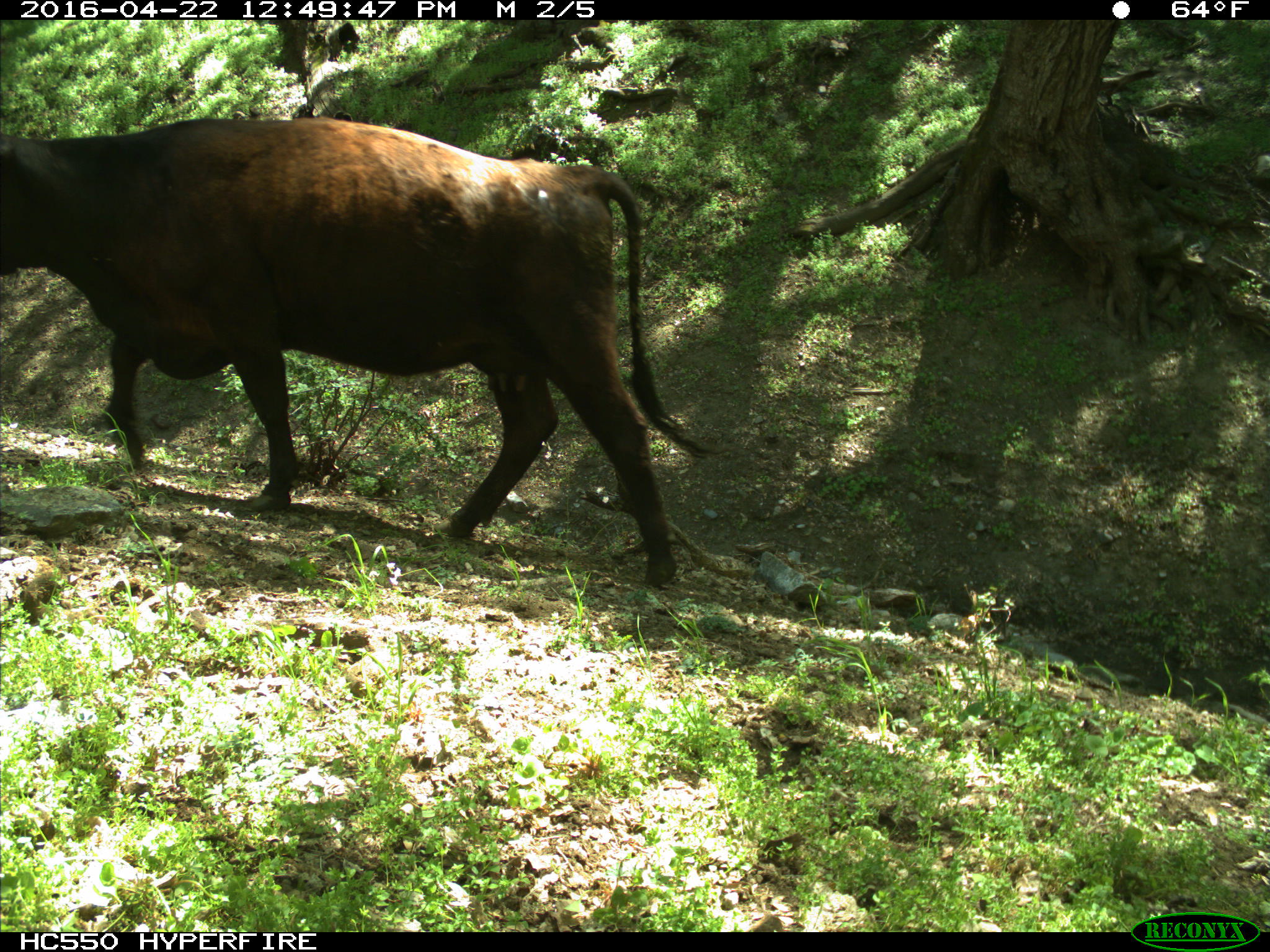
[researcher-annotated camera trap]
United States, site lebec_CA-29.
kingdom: Animalia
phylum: Chordata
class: Mammalia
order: Artiodactyla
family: Bovidae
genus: Bos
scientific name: Bos taurus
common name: domestic cow